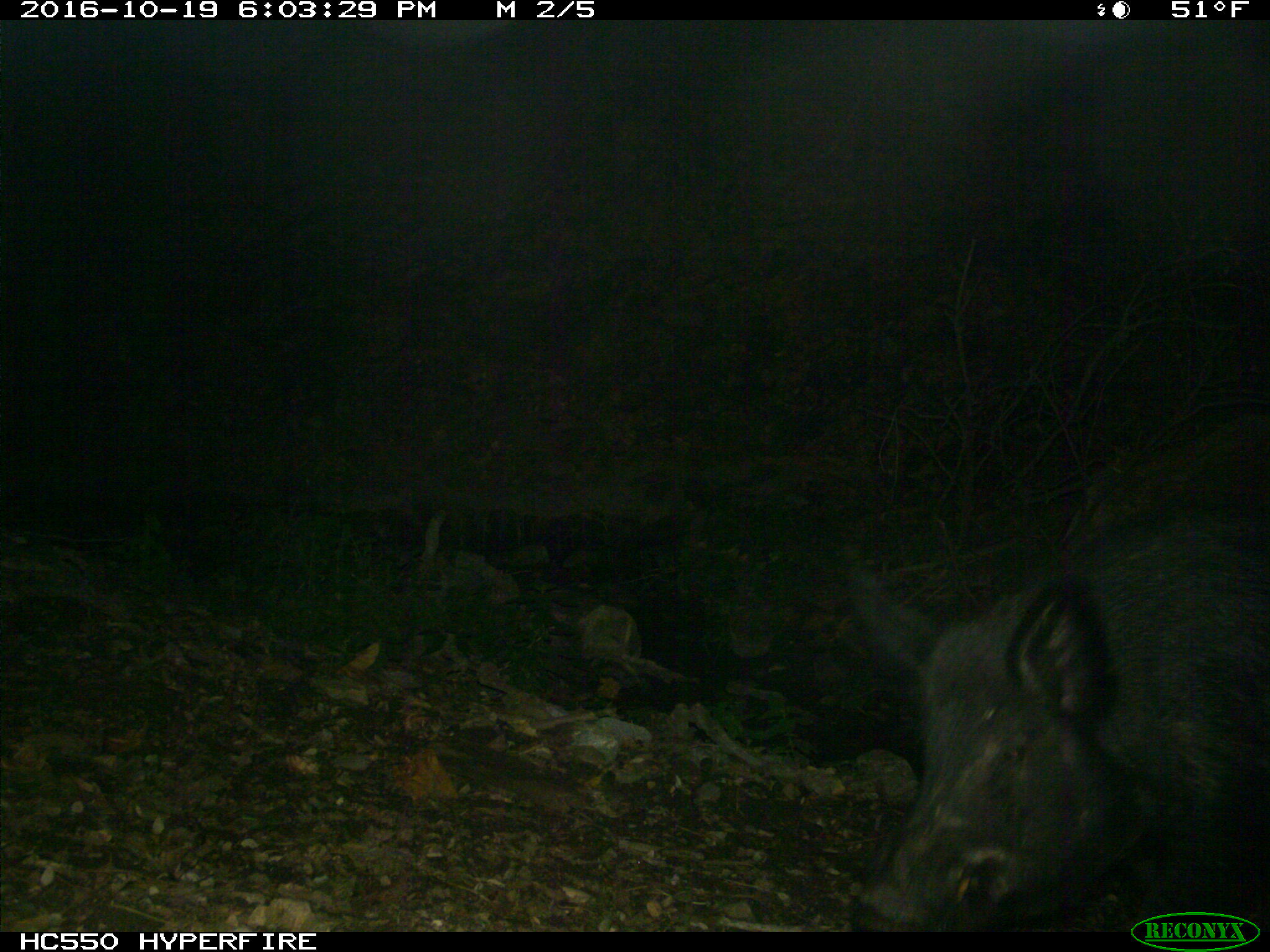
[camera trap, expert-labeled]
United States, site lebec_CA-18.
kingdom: Animalia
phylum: Chordata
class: Mammalia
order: Artiodactyla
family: Suidae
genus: Sus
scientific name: Sus scrofa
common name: wild boar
Sus scrofa (wild boar).